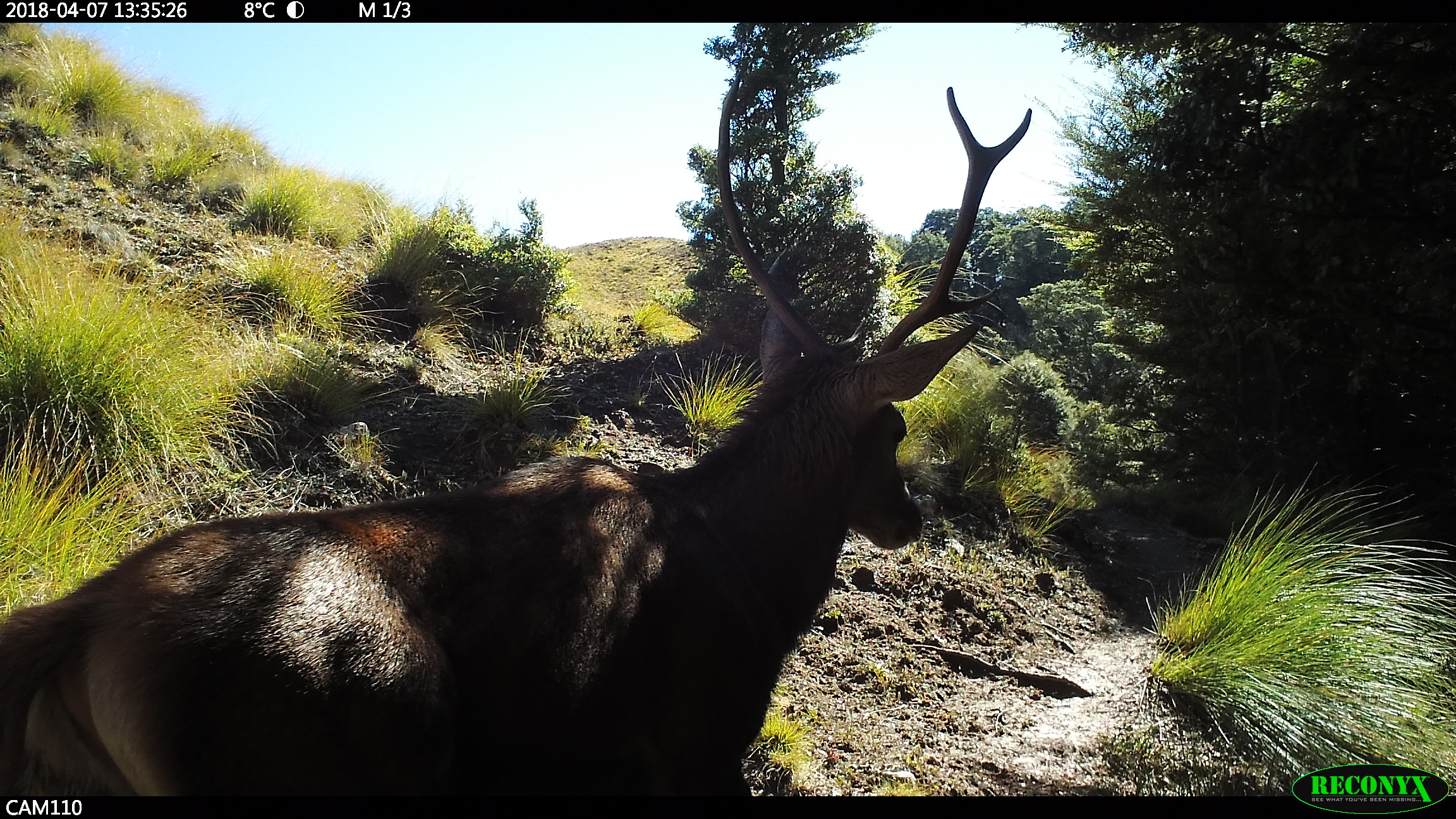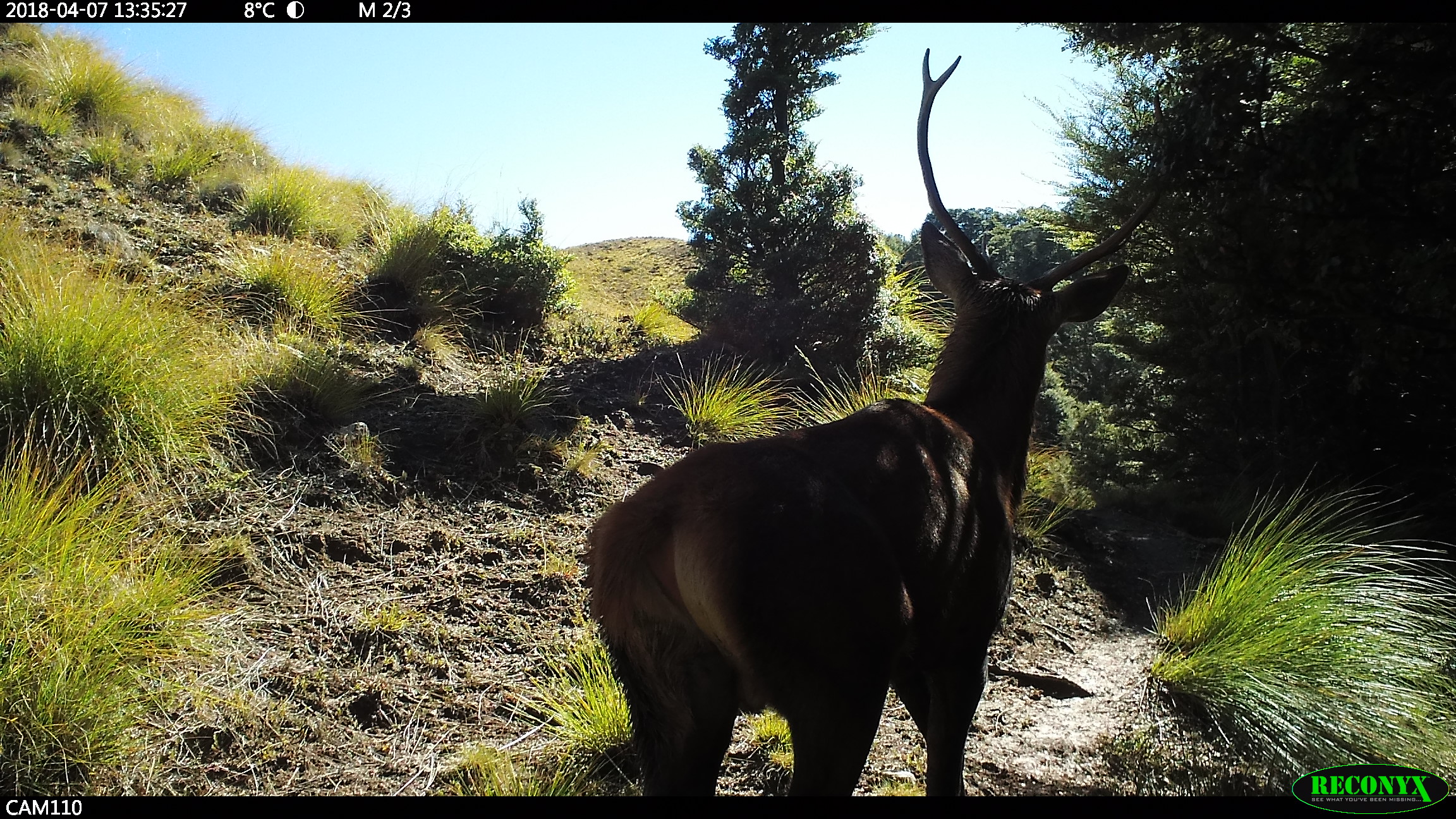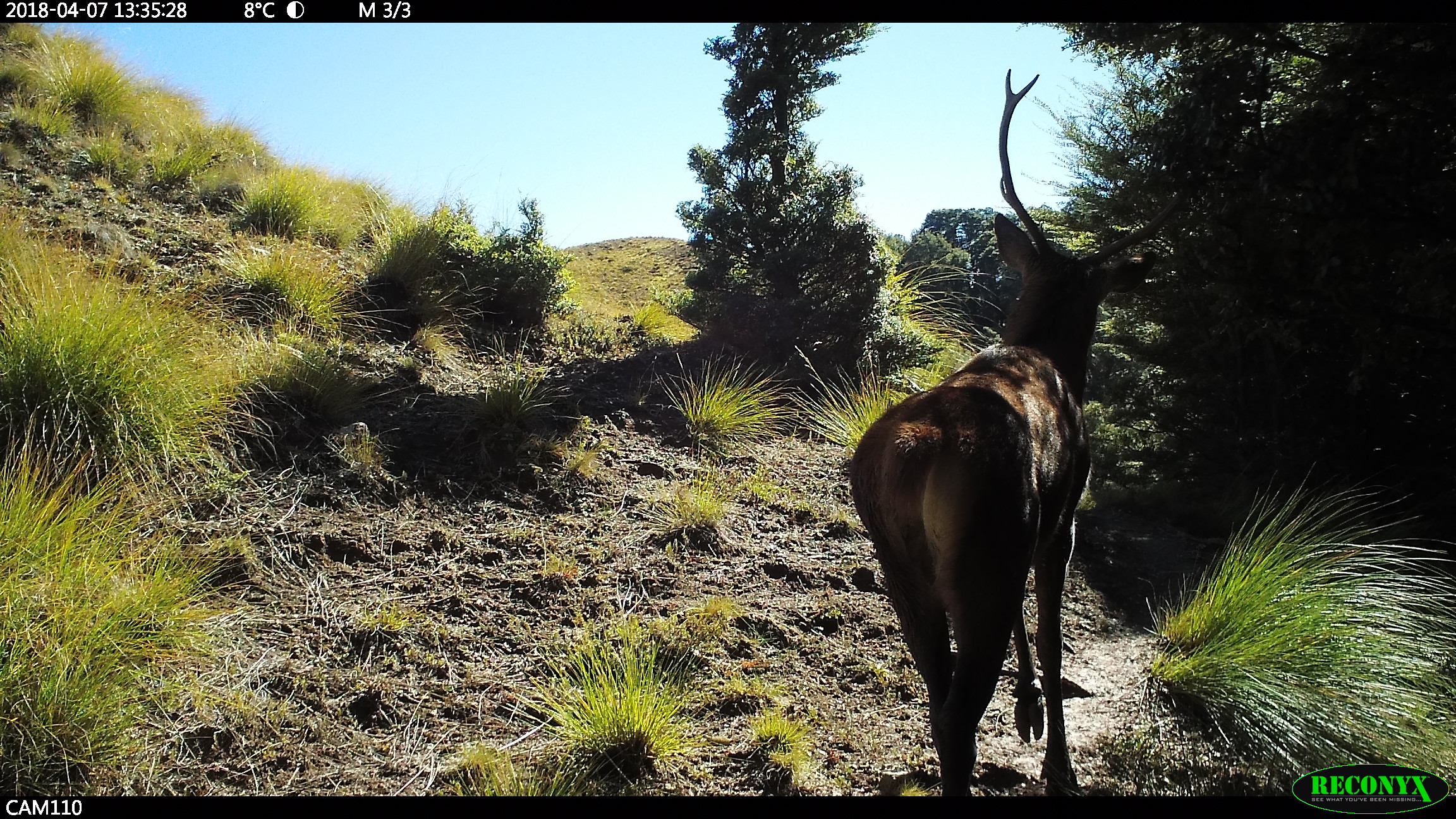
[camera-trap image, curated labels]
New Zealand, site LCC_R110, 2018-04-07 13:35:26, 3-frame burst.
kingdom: Animalia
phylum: Chordata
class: Mammalia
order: Artiodactyla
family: Cervidae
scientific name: Cervidae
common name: deer